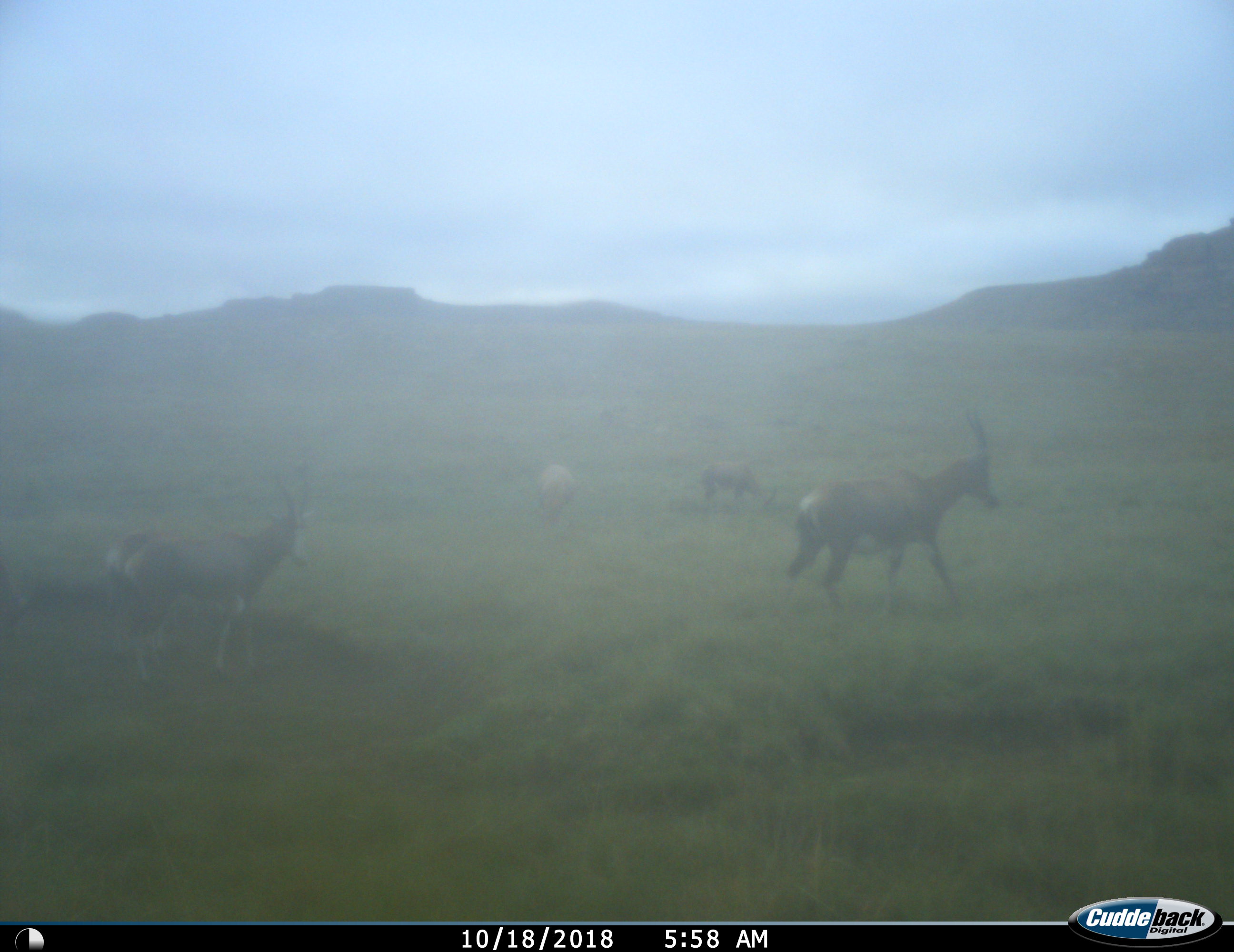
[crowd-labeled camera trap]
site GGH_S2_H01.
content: unidentified animal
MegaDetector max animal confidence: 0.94